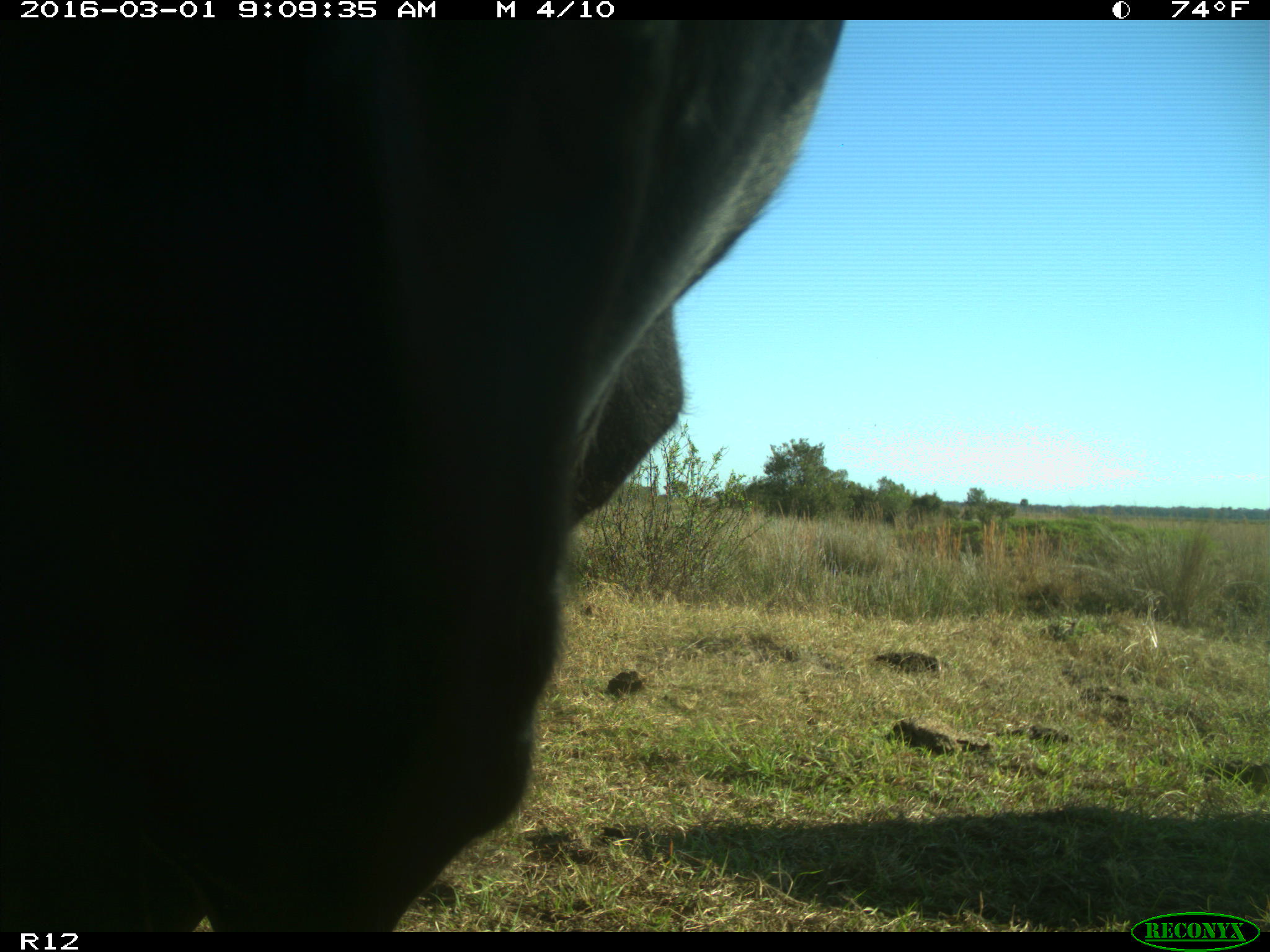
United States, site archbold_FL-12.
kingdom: Animalia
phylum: Chordata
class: Mammalia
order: Artiodactyla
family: Bovidae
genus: Bos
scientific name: Bos taurus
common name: domestic cow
Bos taurus (domestic cow).